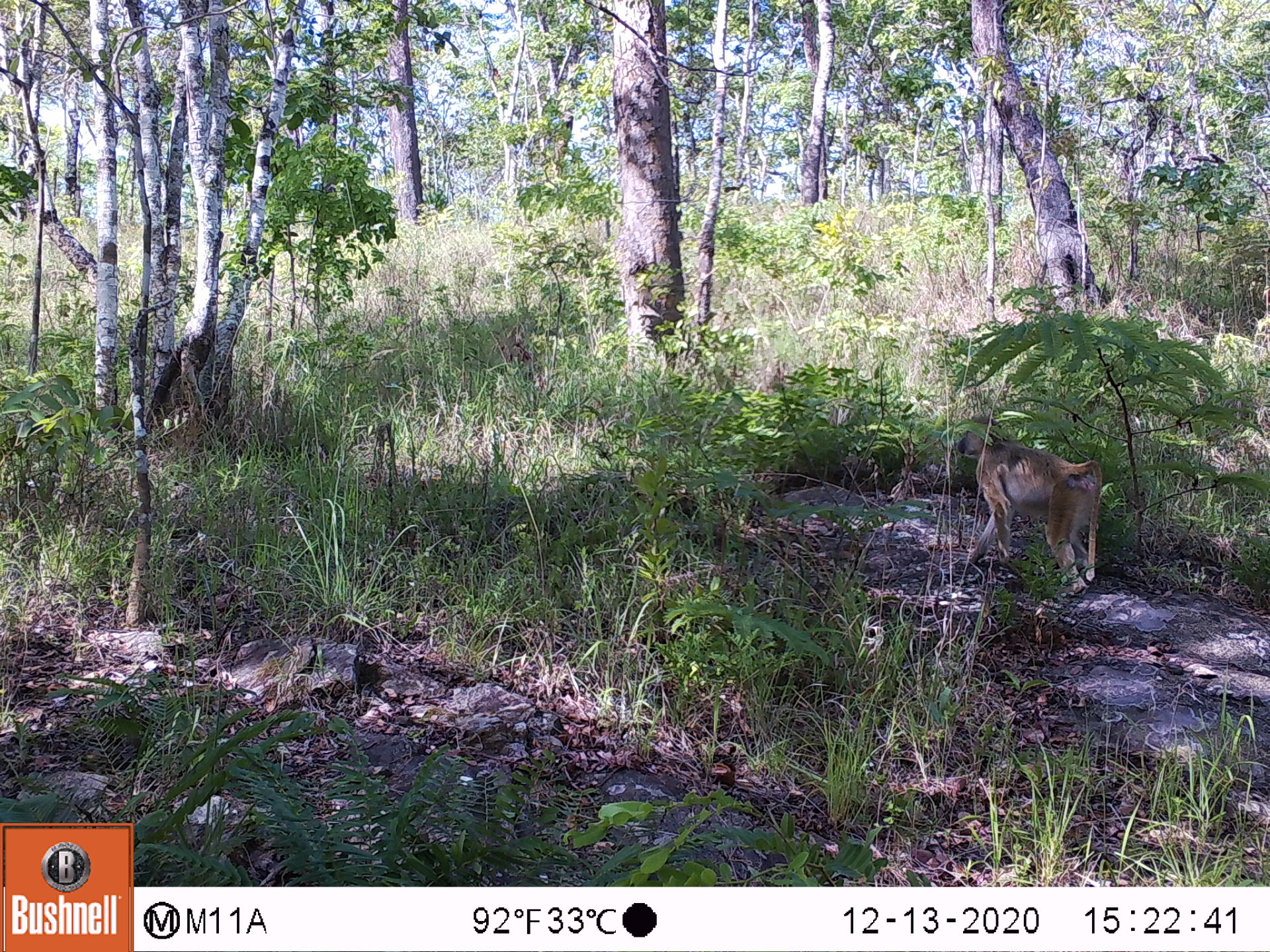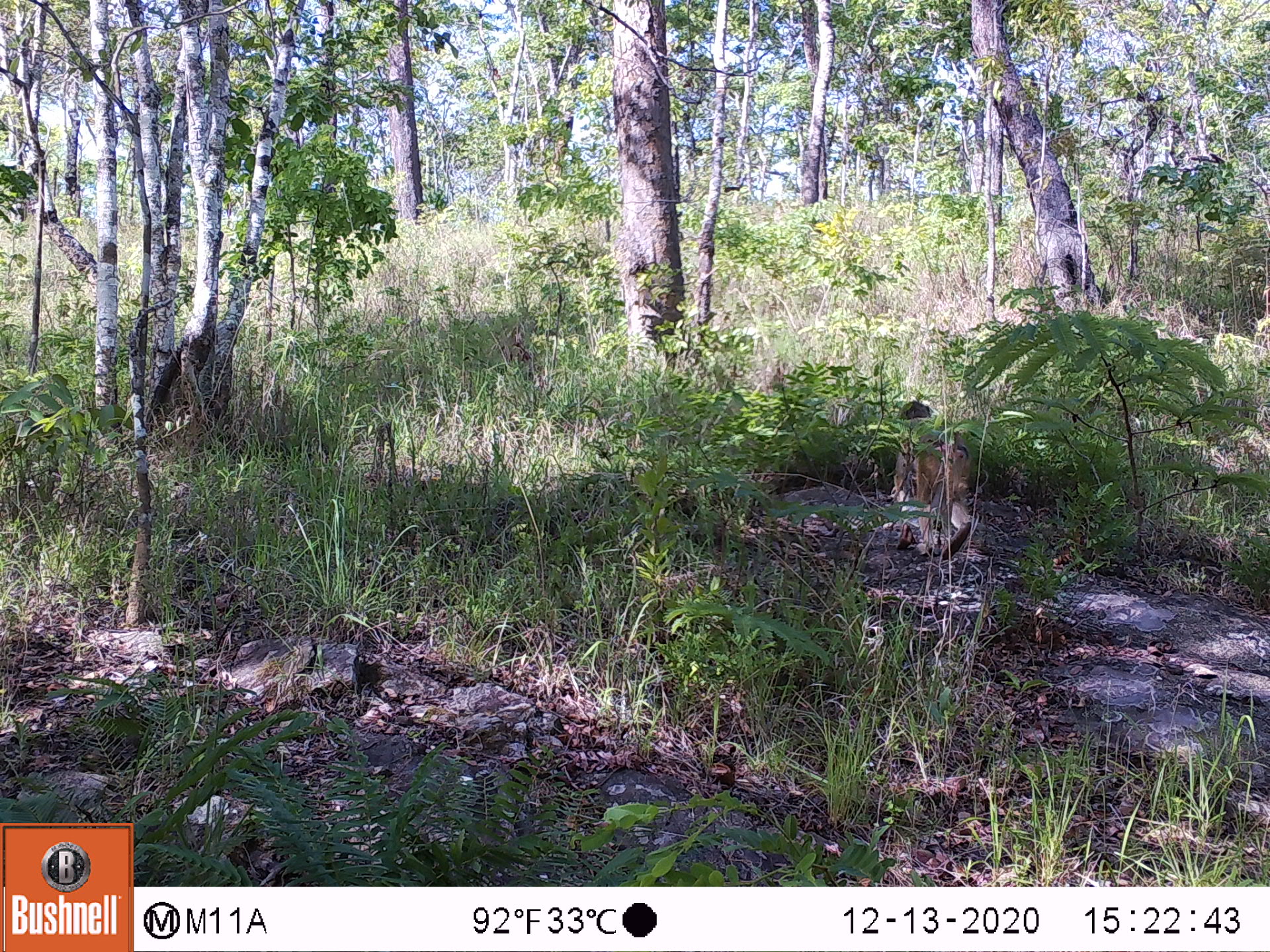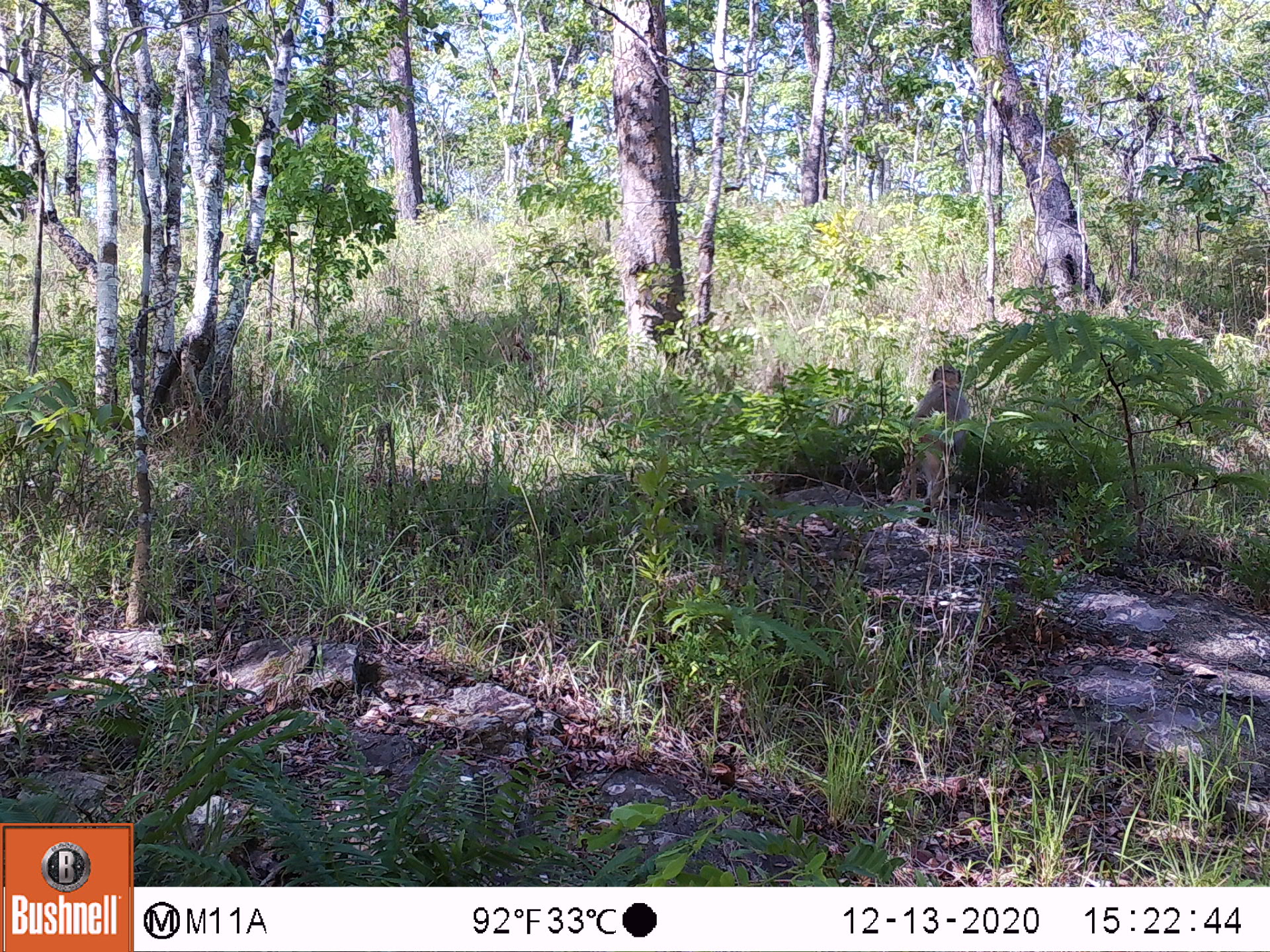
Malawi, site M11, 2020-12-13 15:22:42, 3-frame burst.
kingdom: Animalia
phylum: Chordata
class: Mammalia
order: Primates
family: Cercopithecidae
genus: Papio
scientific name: Papio cynocephalus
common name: yellow baboon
Yellow baboon (Papio cynocephalus), count 1.